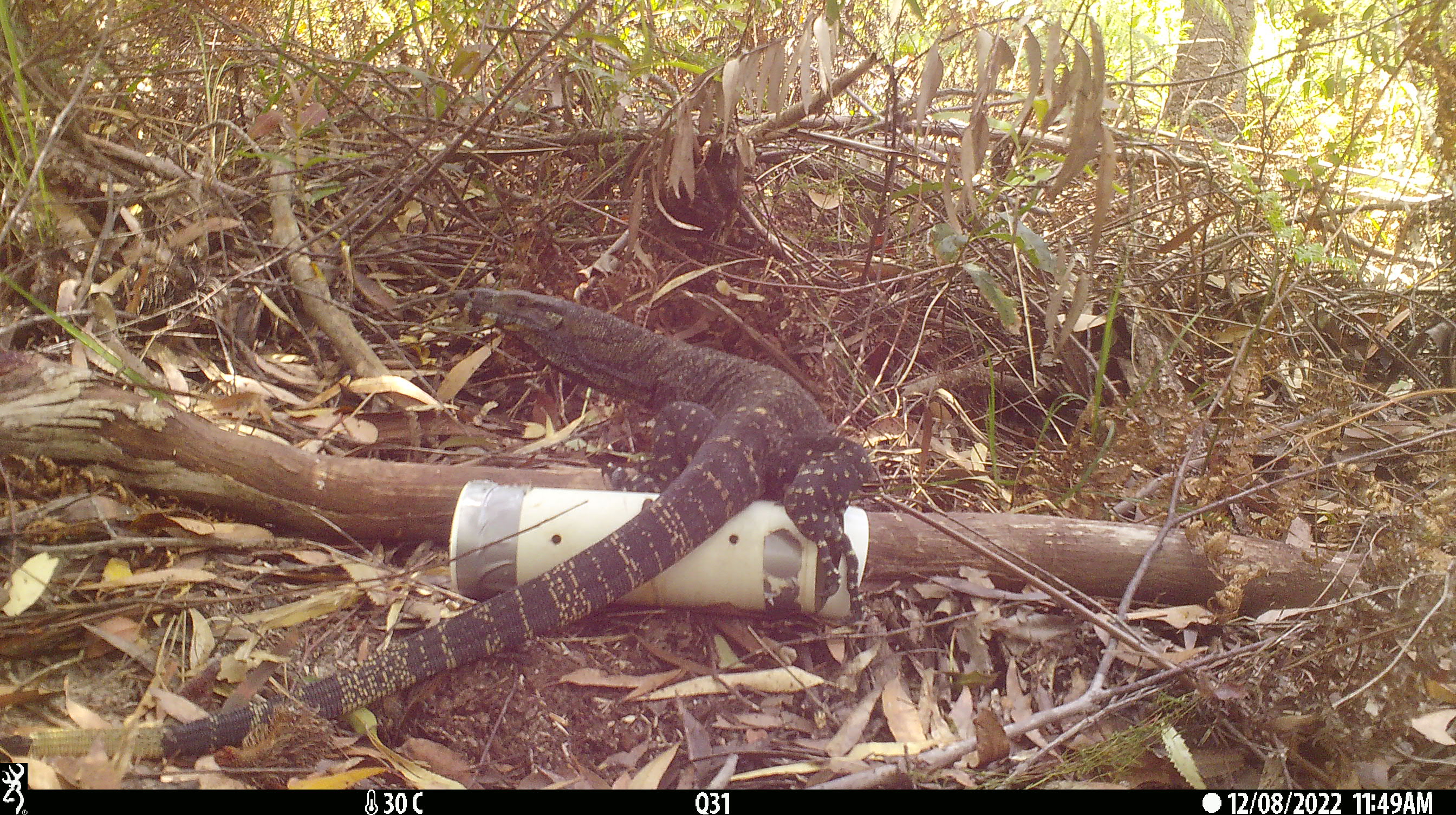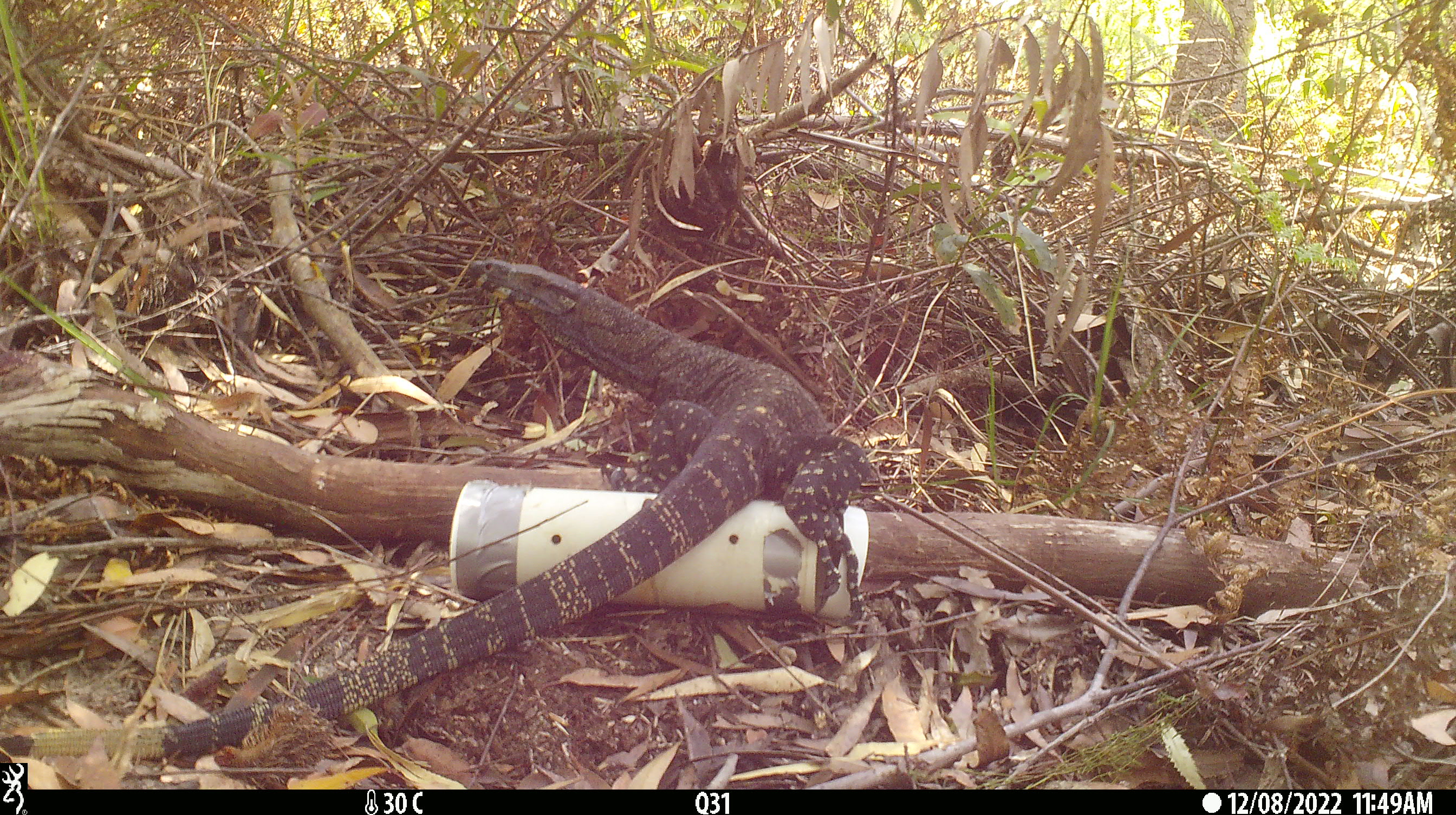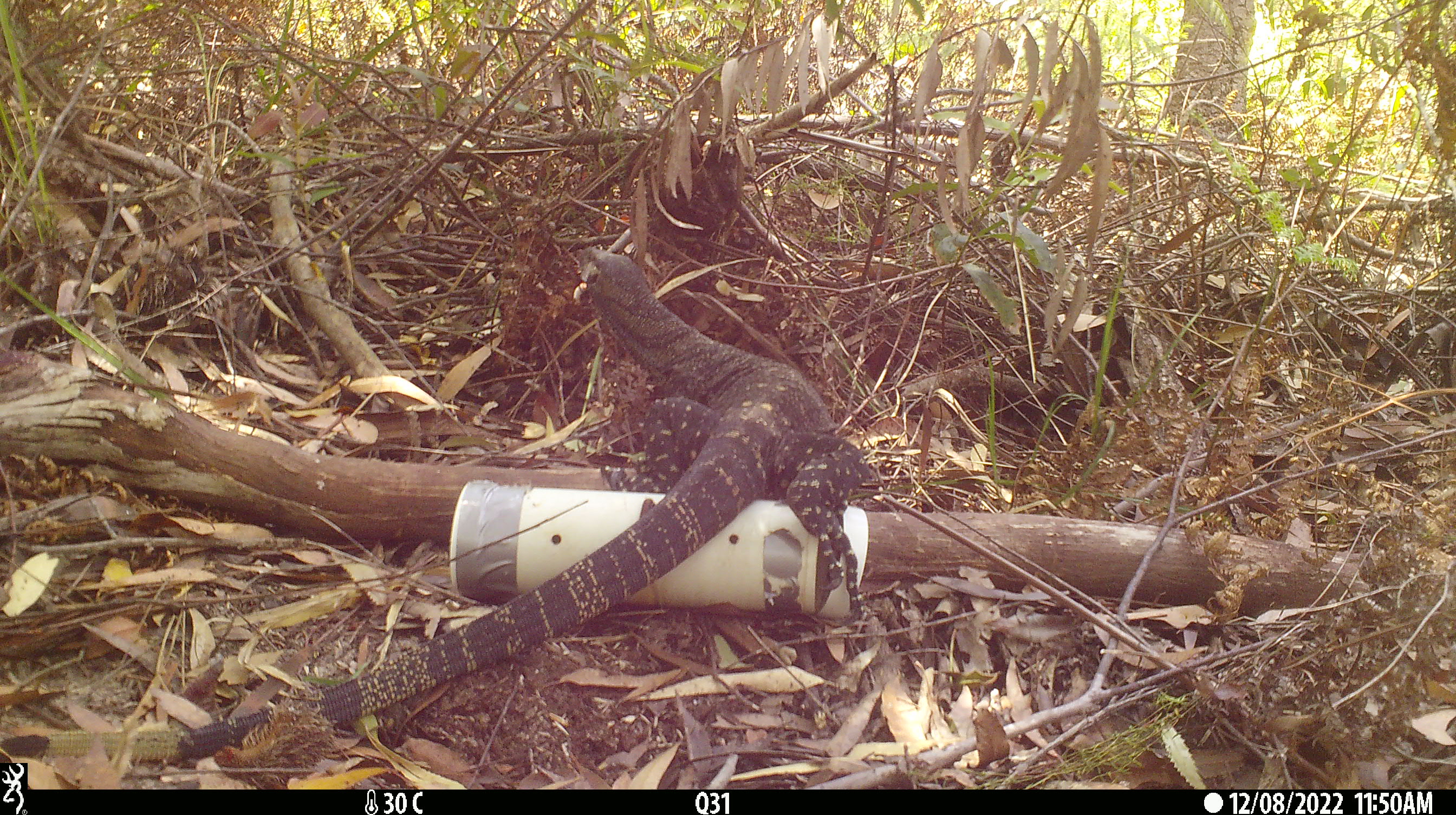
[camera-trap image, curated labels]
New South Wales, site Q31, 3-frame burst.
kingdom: Animalia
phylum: Chordata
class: Reptilia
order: Squamata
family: Varanidae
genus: Varanus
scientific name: Varanus varius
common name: lace monitor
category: goanna